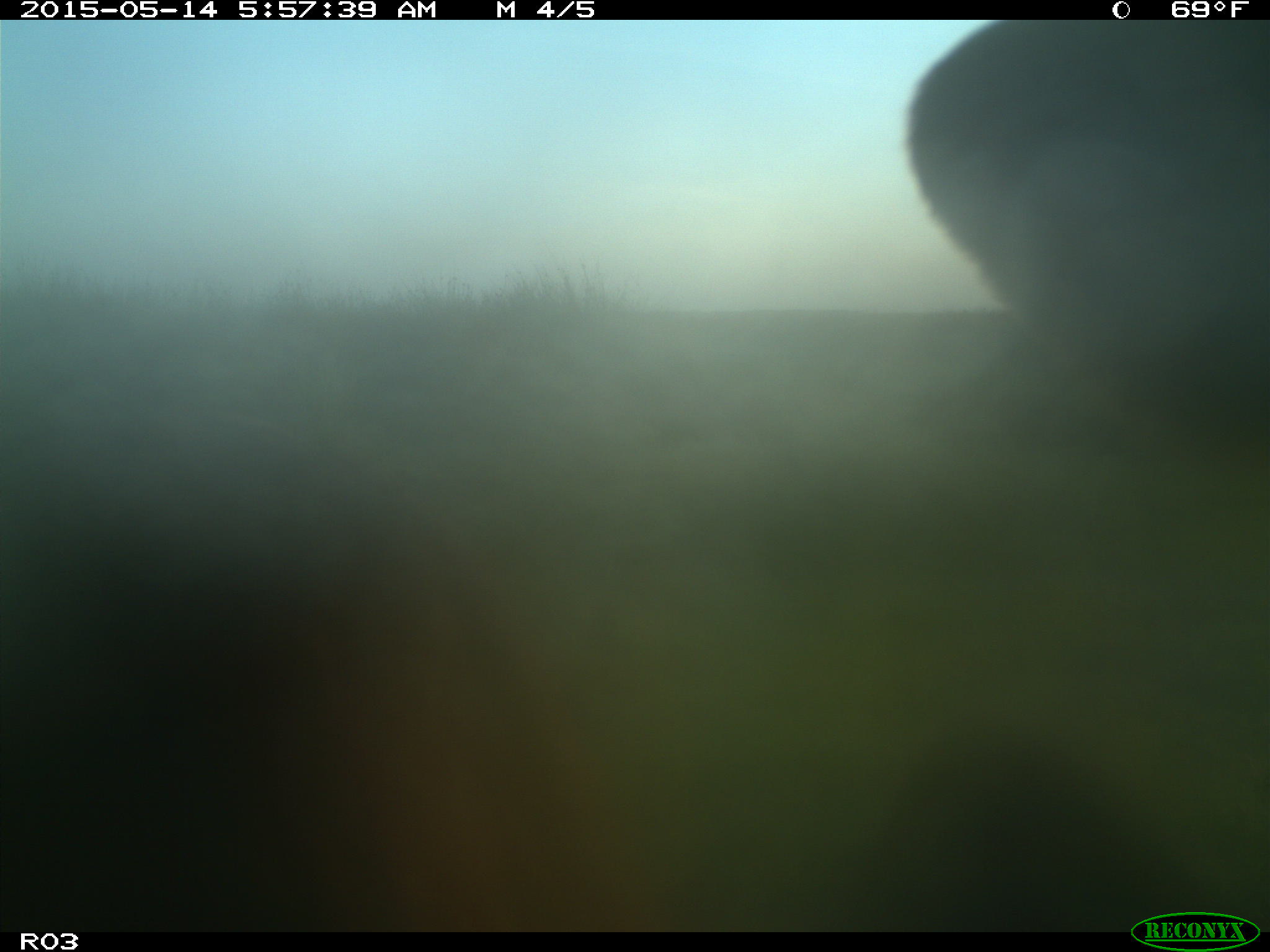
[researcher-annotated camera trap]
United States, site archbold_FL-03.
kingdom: Animalia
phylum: Chordata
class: Mammalia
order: Artiodactyla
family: Bovidae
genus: Bos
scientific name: Bos taurus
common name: domestic cow